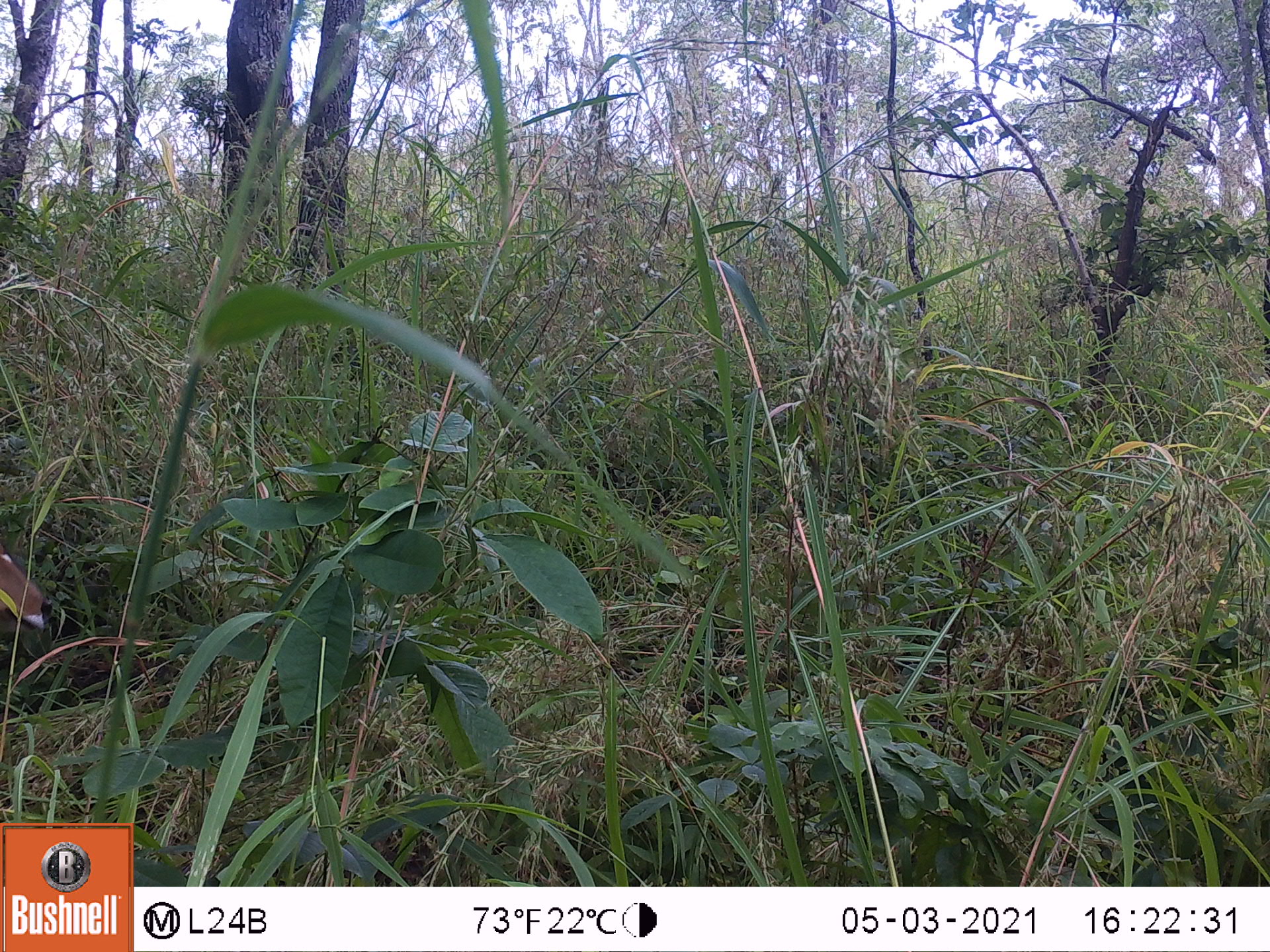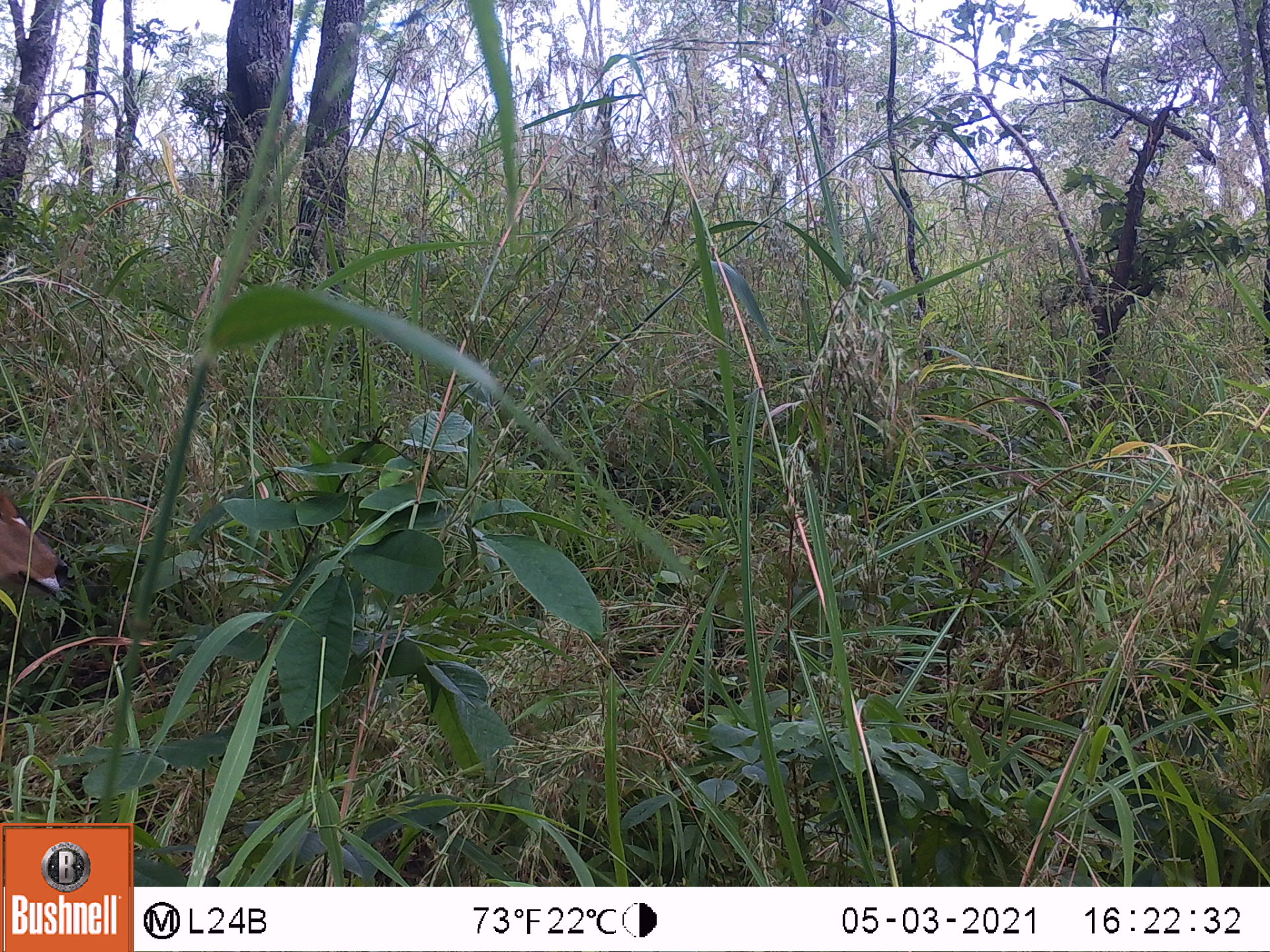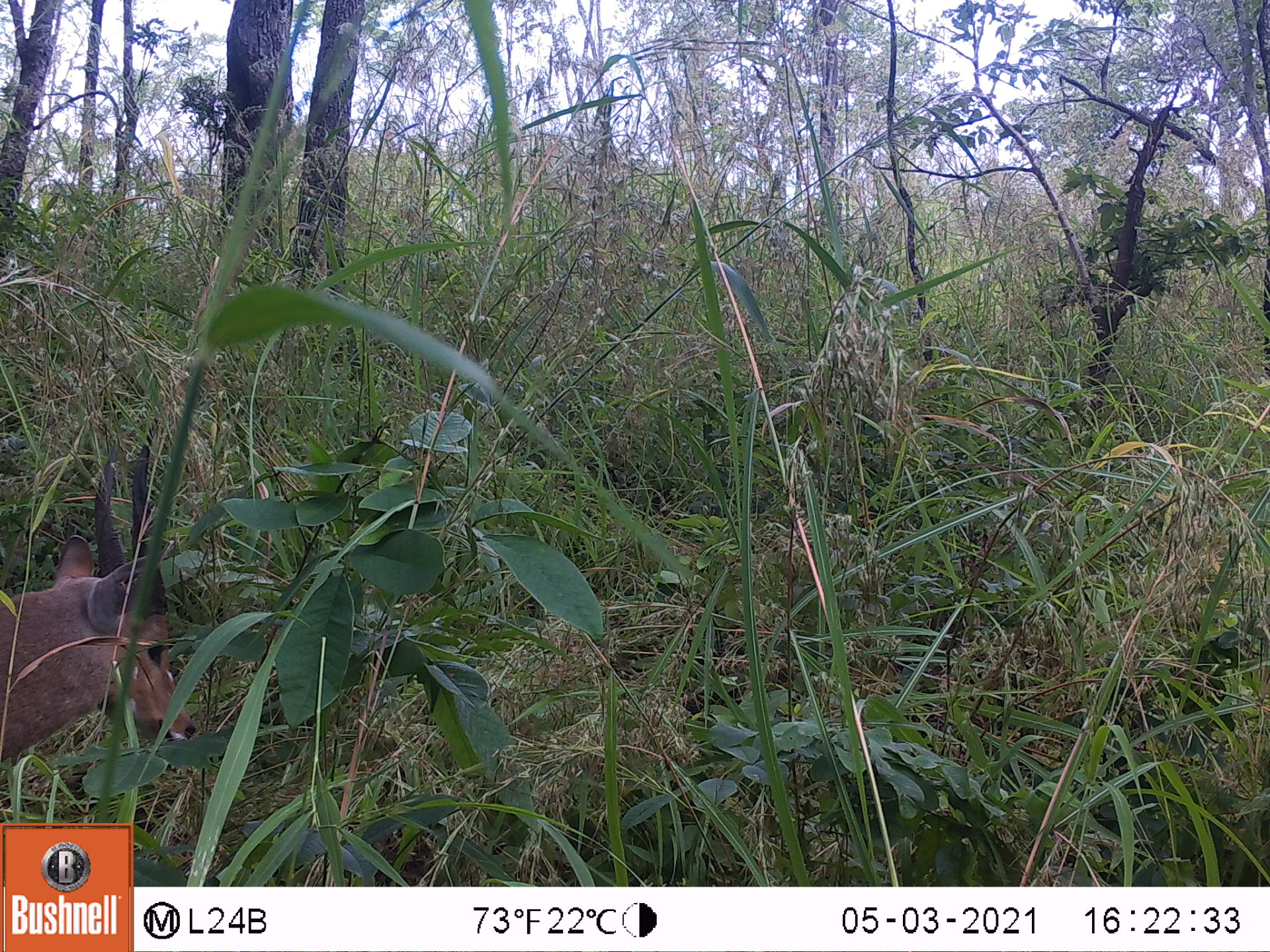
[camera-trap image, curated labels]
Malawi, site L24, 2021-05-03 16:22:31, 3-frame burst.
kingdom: Animalia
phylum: Chordata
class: Mammalia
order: Artiodactyla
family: Bovidae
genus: Tragelaphus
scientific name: Tragelaphus sylvaticus sylvaticus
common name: cape bushbuck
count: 1